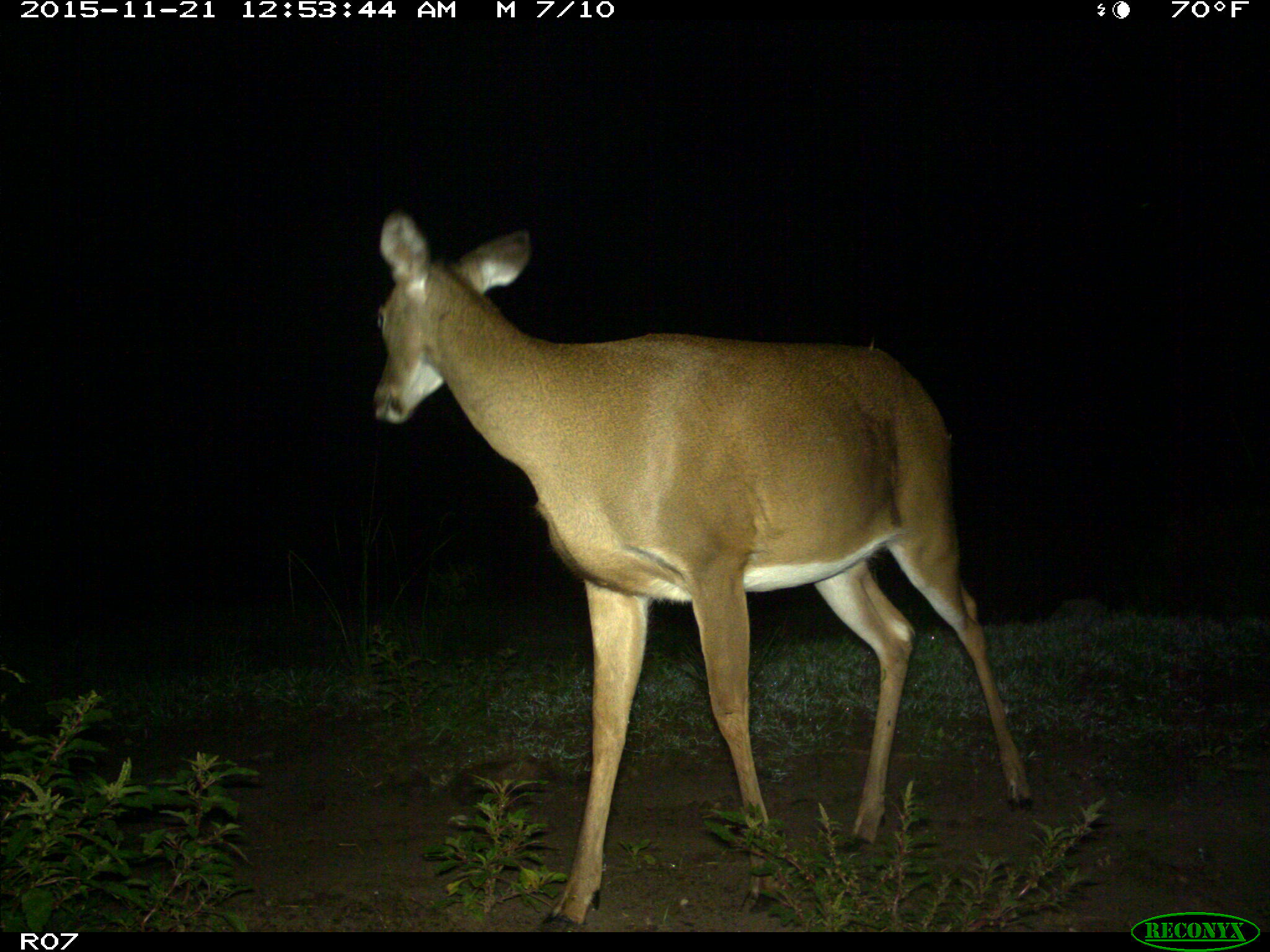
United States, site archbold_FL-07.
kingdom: Animalia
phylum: Chordata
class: Mammalia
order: Artiodactyla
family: Cervidae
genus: Odocoileus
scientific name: Odocoileus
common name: deer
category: unidentified deer